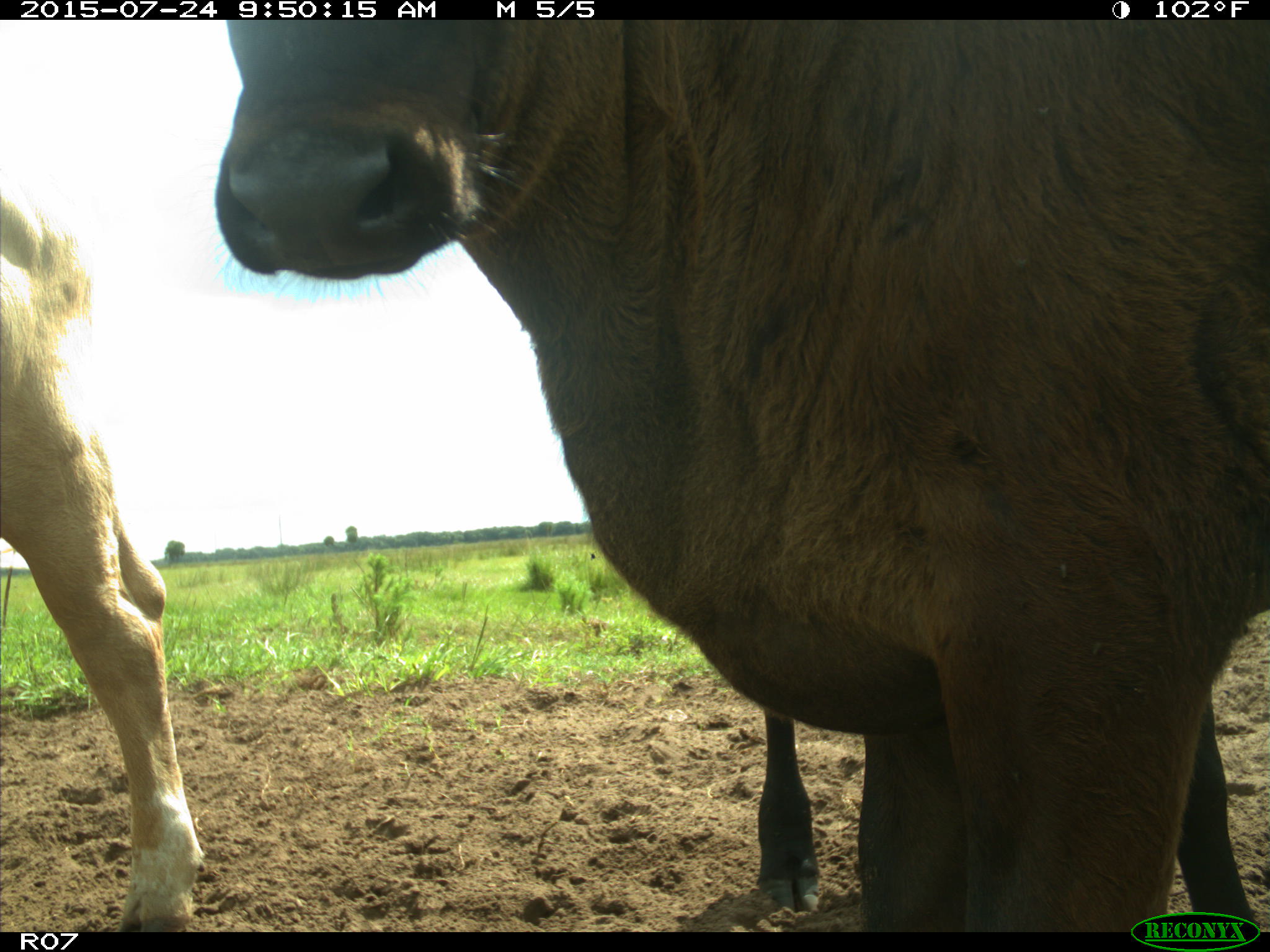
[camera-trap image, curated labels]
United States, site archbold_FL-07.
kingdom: Animalia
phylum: Chordata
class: Mammalia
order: Artiodactyla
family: Bovidae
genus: Bos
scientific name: Bos taurus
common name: domestic cow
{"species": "Bos taurus (domestic cow)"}